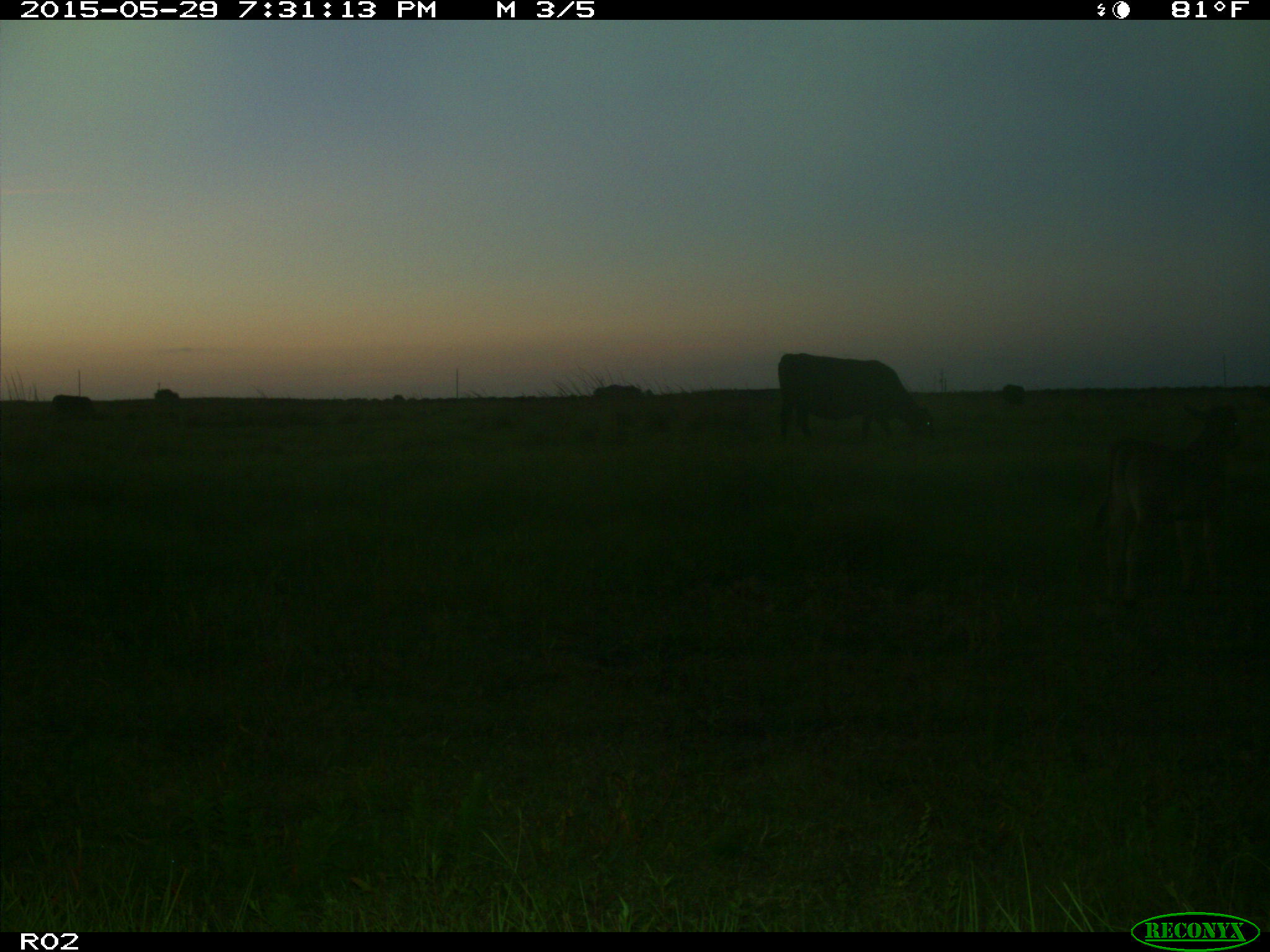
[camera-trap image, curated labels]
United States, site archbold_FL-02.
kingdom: Animalia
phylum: Chordata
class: Mammalia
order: Artiodactyla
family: Bovidae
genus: Bos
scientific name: Bos taurus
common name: domestic cow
Bos taurus (domestic cow).